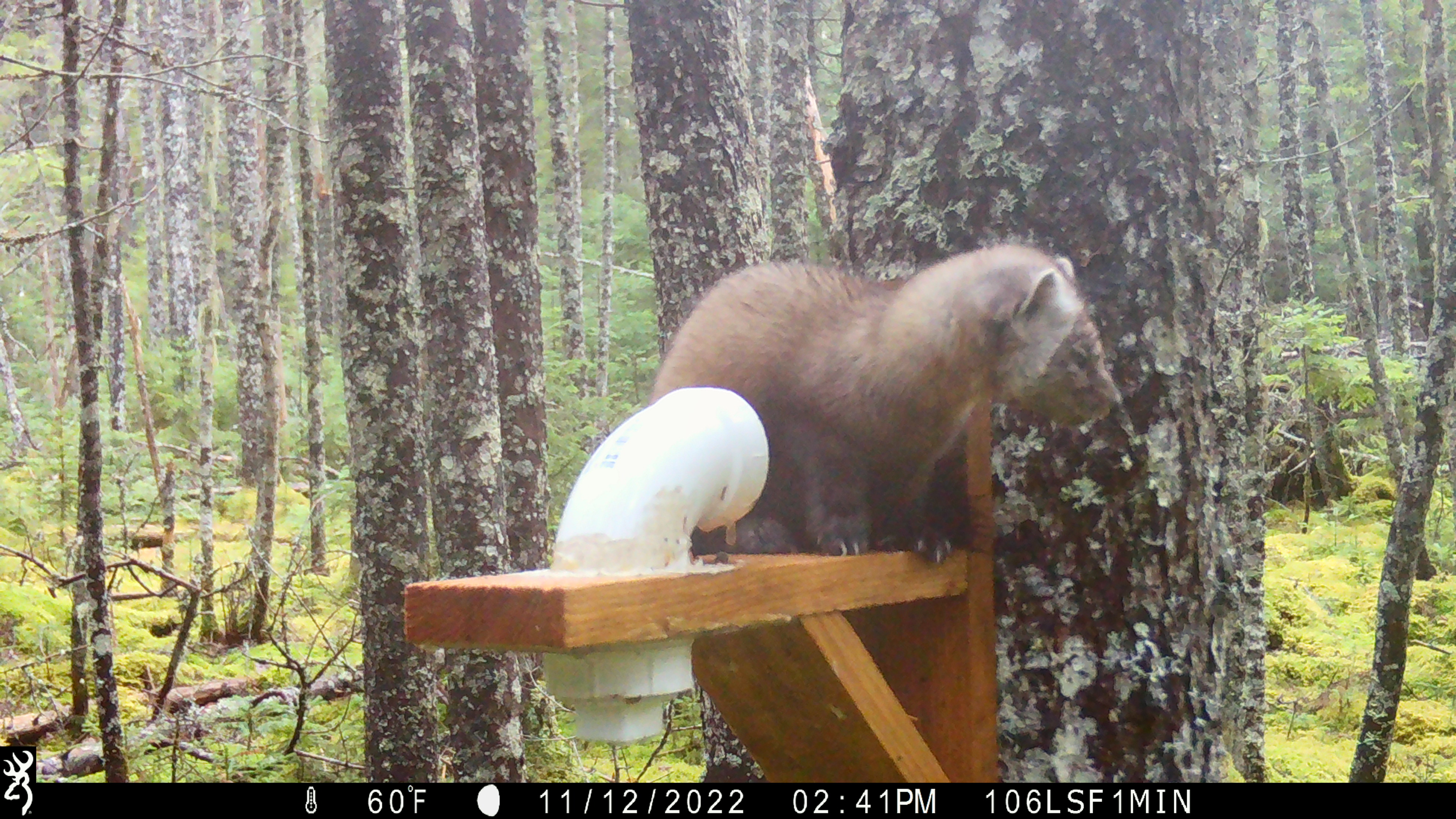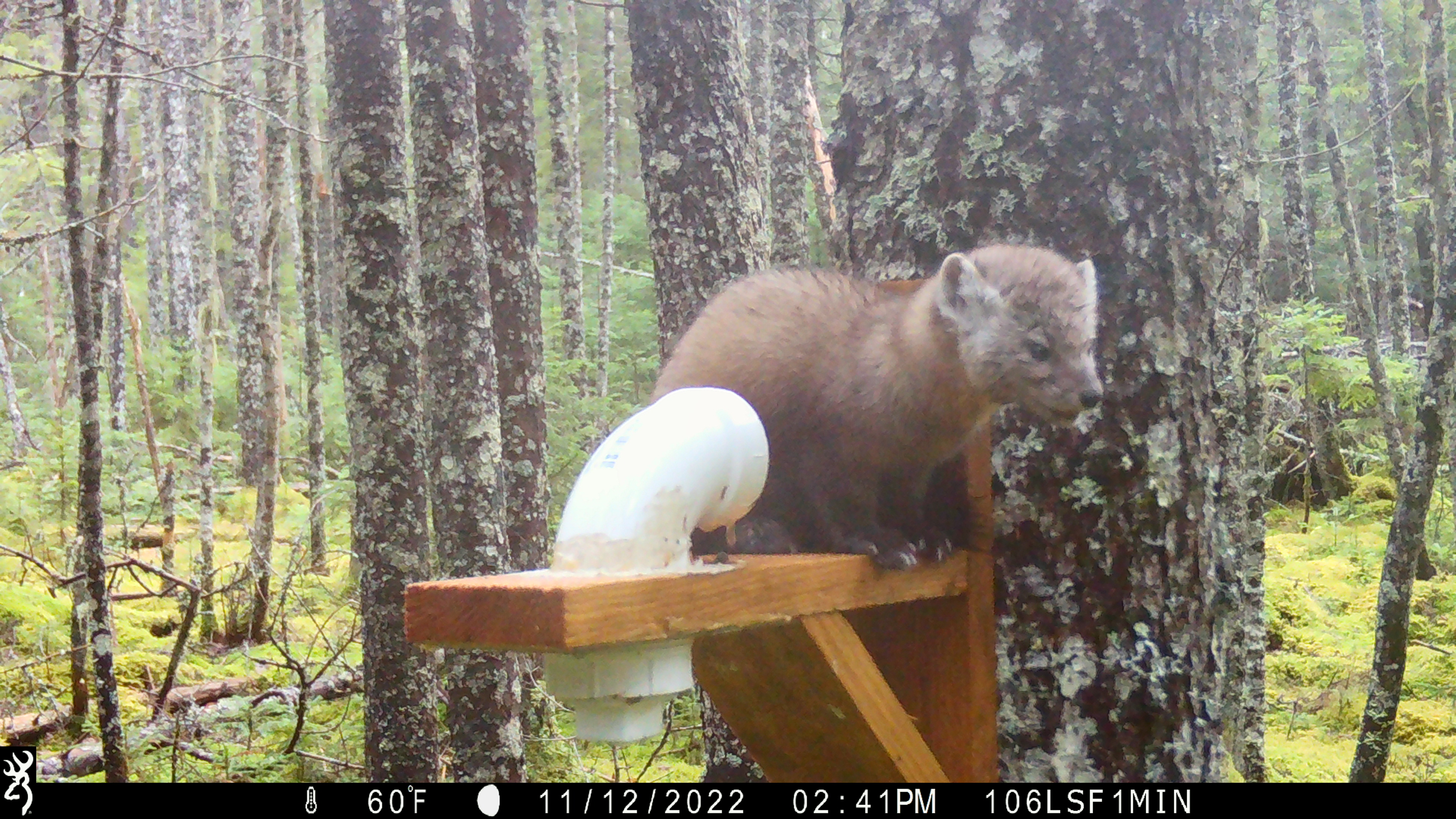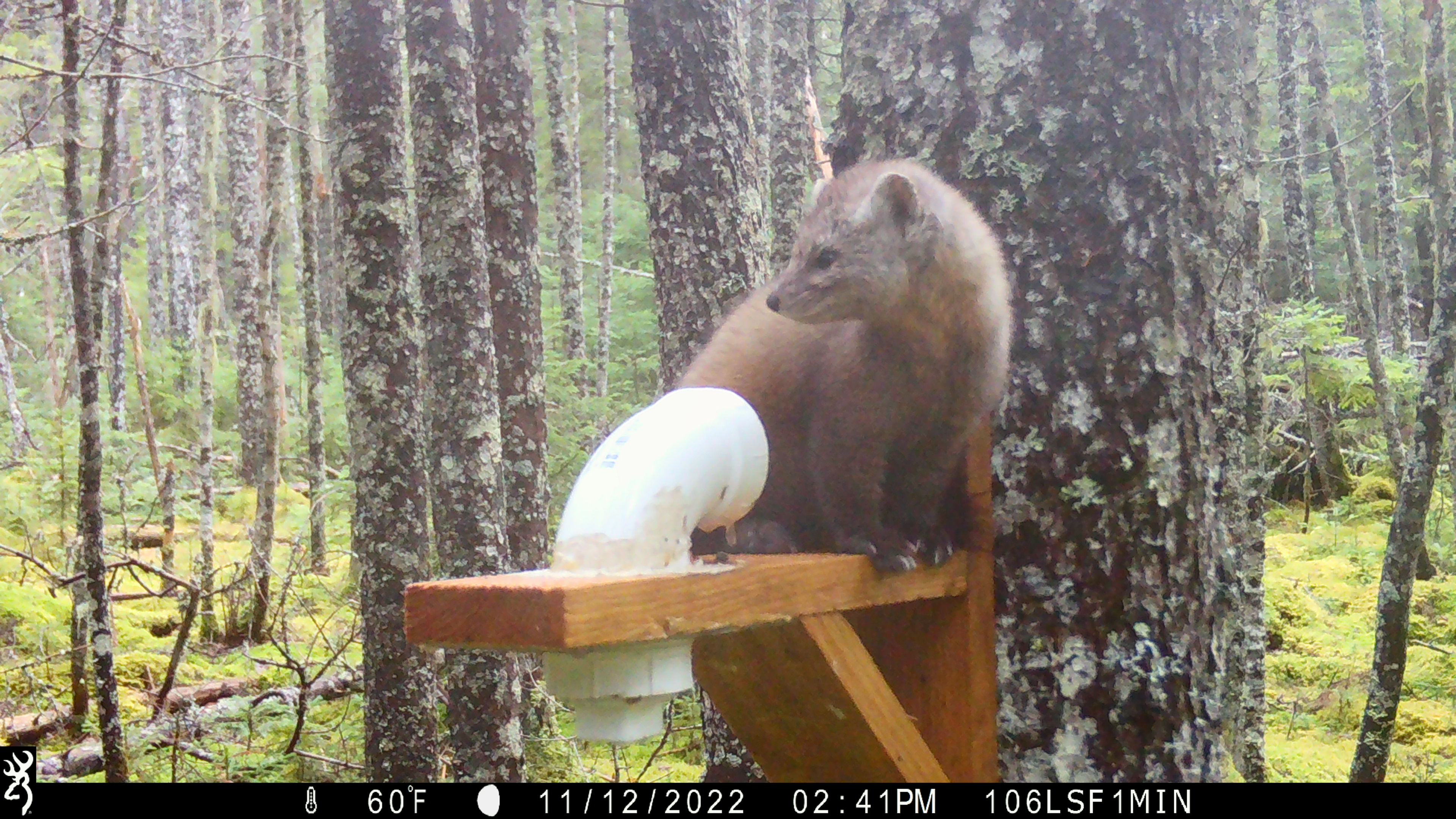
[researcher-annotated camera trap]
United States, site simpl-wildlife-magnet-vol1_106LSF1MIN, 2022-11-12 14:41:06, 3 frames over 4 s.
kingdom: Animalia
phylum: Chordata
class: Mammalia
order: Carnivora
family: Mustelidae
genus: Martes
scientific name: Martes americana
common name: american marten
American marten (Martes americana).